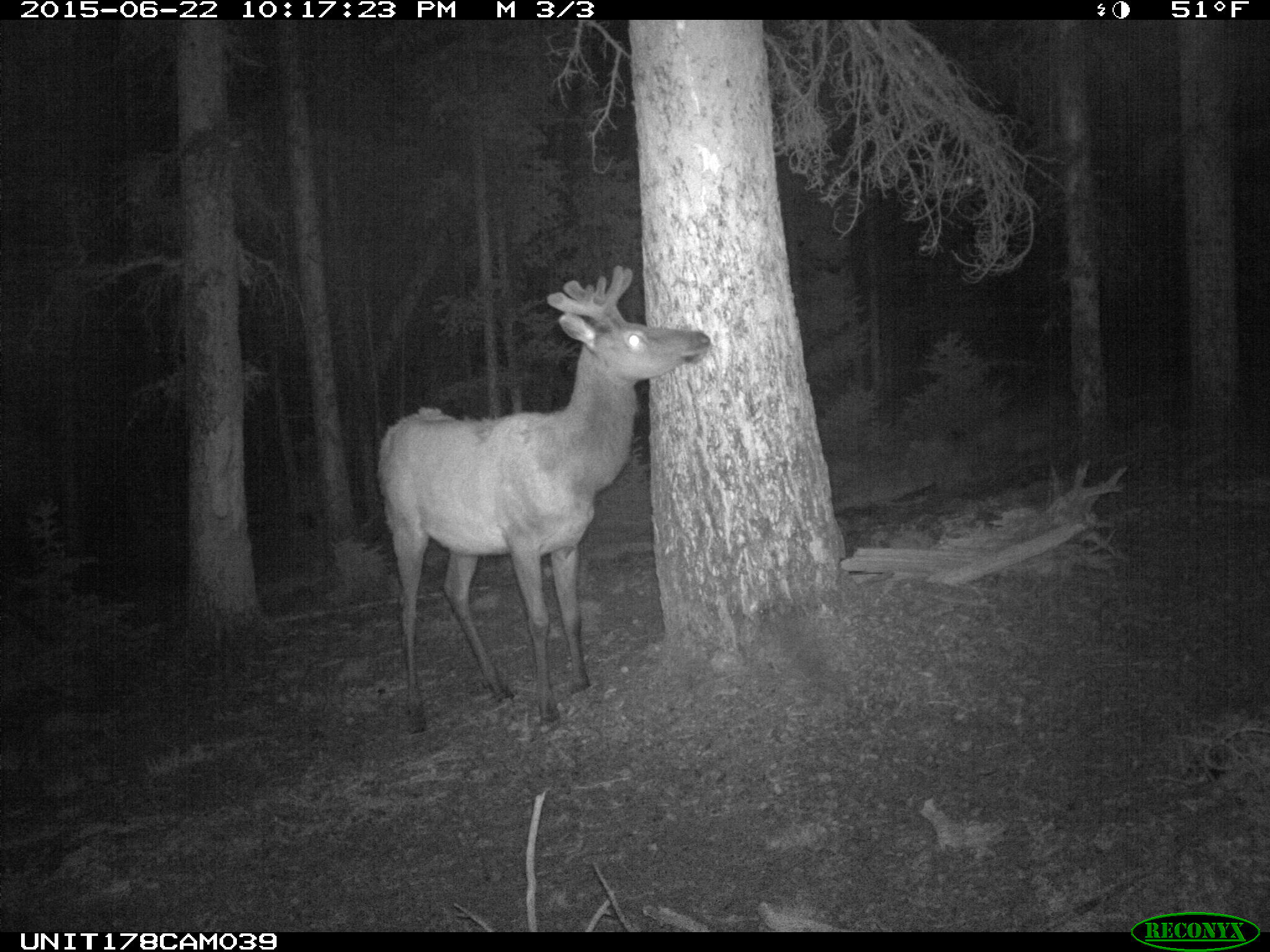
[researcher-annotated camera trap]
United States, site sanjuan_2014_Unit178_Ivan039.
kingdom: Animalia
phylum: Chordata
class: Mammalia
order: Artiodactyla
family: Cervidae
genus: Cervus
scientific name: Cervus elaphus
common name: red deer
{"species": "Cervus elaphus (red deer)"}